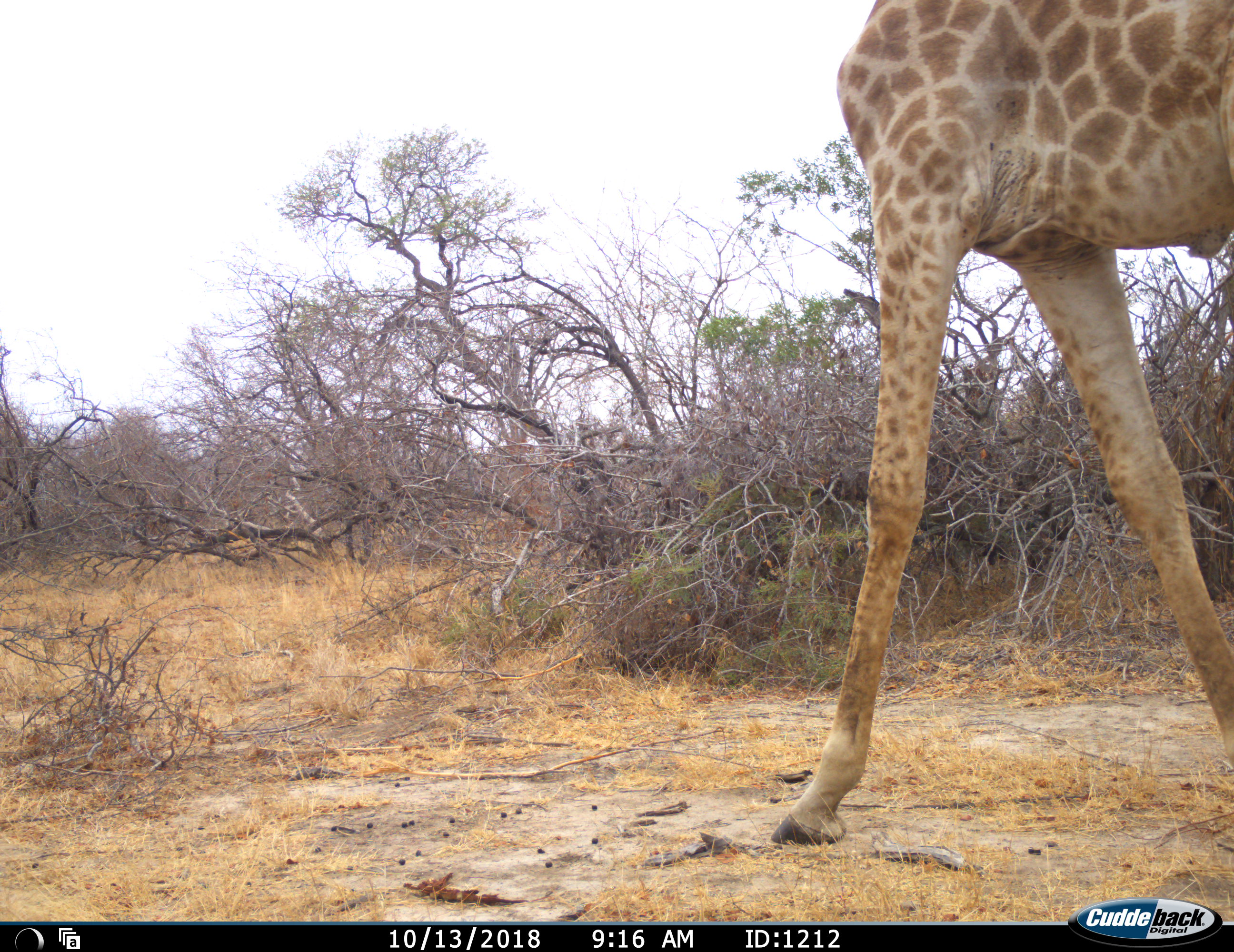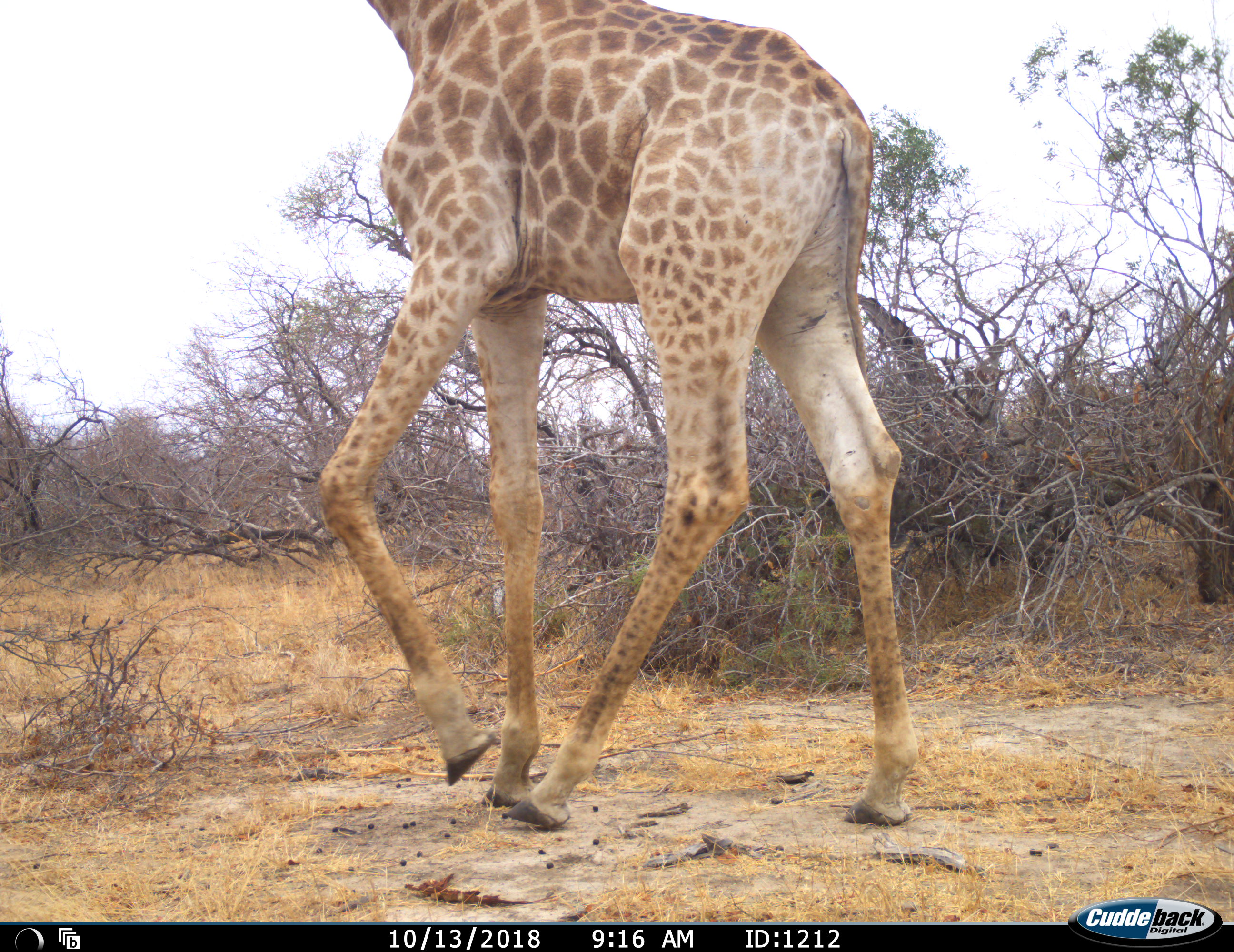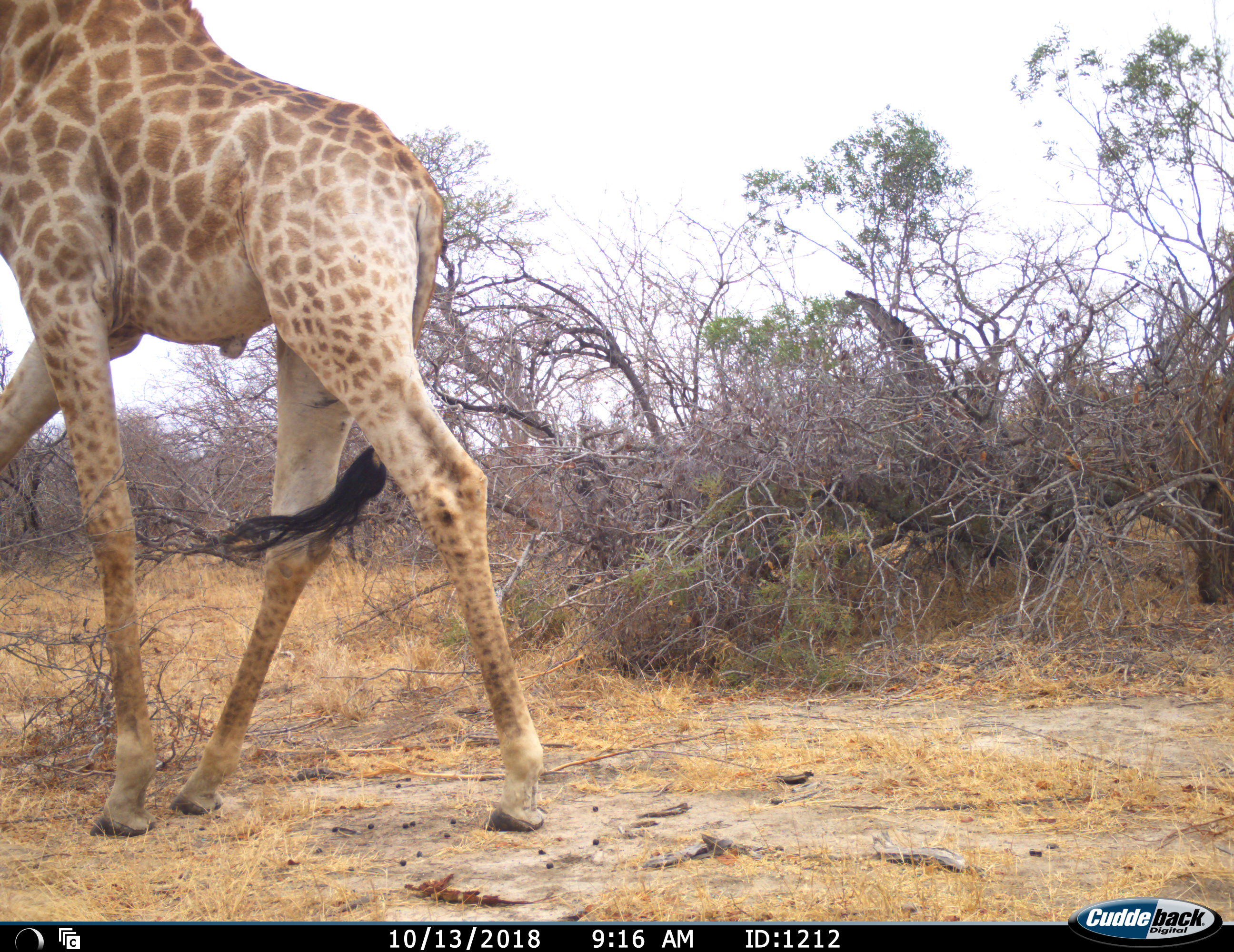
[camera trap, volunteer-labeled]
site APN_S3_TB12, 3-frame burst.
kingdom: Animalia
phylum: Chordata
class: Mammalia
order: Artiodactyla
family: Giraffidae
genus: Giraffa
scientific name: Giraffa camelopardalis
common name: giraffe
Giraffe (Giraffa camelopardalis), count 1. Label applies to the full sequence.